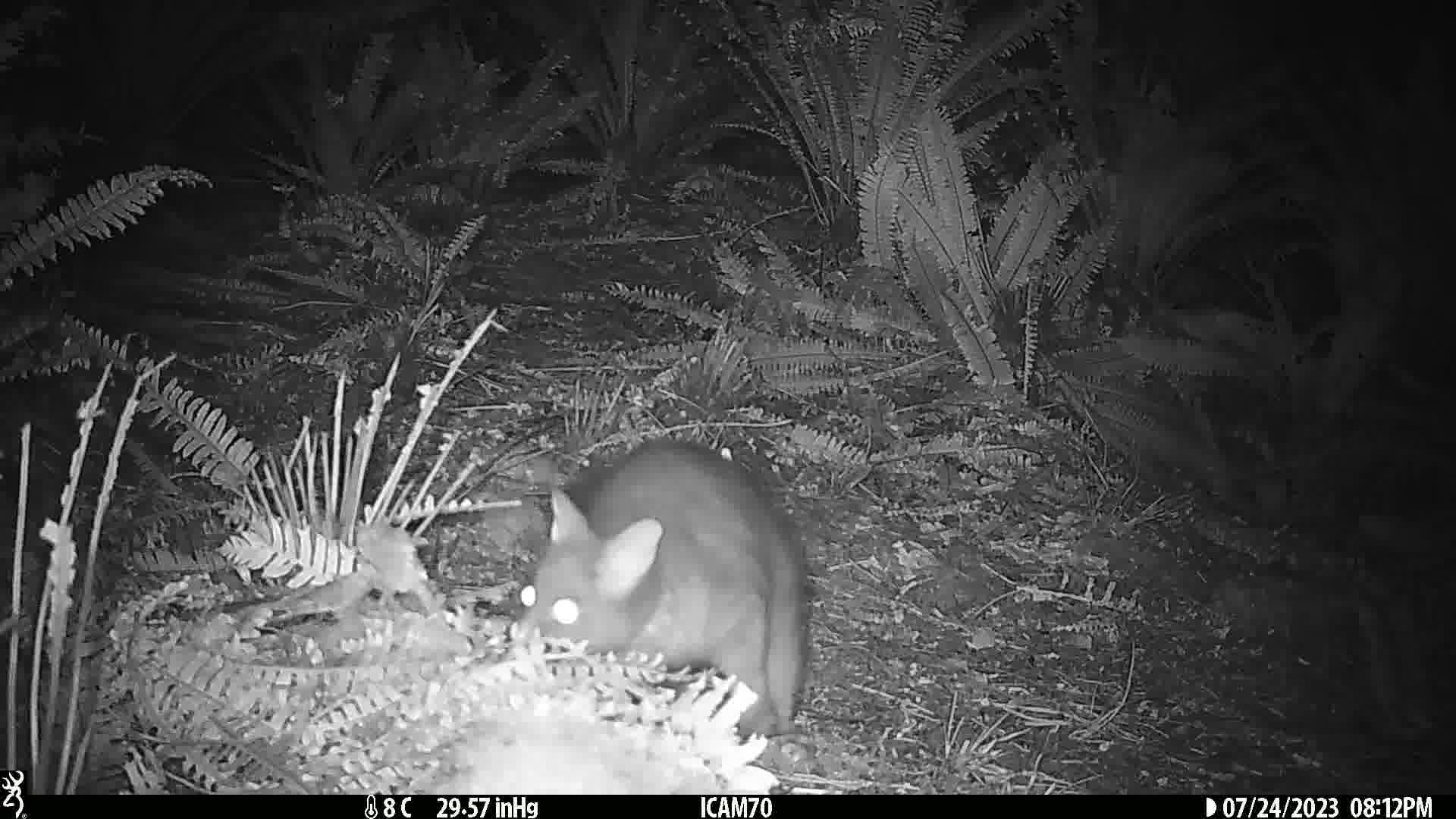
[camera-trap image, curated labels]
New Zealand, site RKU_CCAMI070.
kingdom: Animalia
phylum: Chordata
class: Mammalia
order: Diprotodontia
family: Phalangeridae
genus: Trichosurus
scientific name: Trichosurus vulpecula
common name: common brushtail possum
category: possum